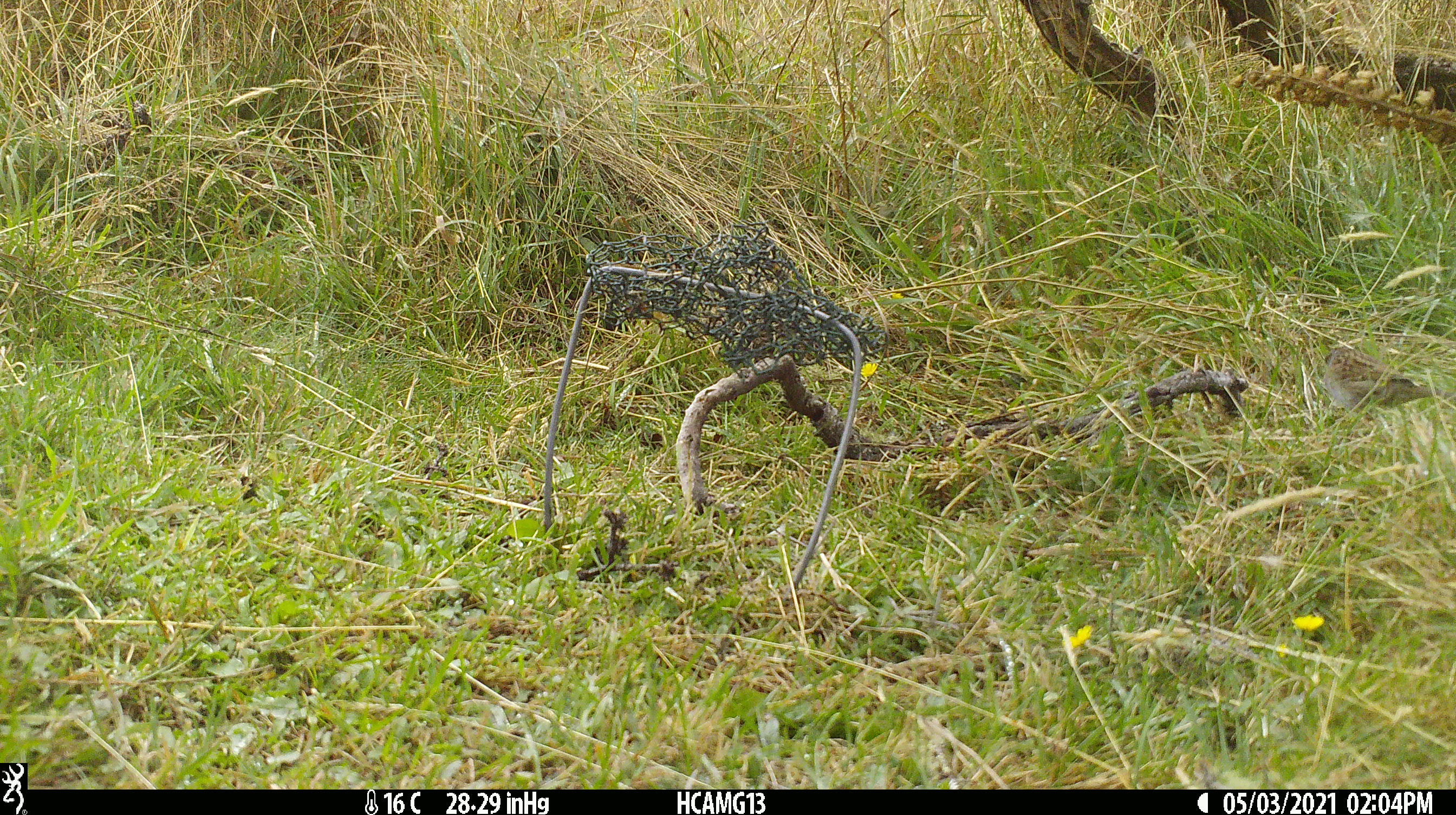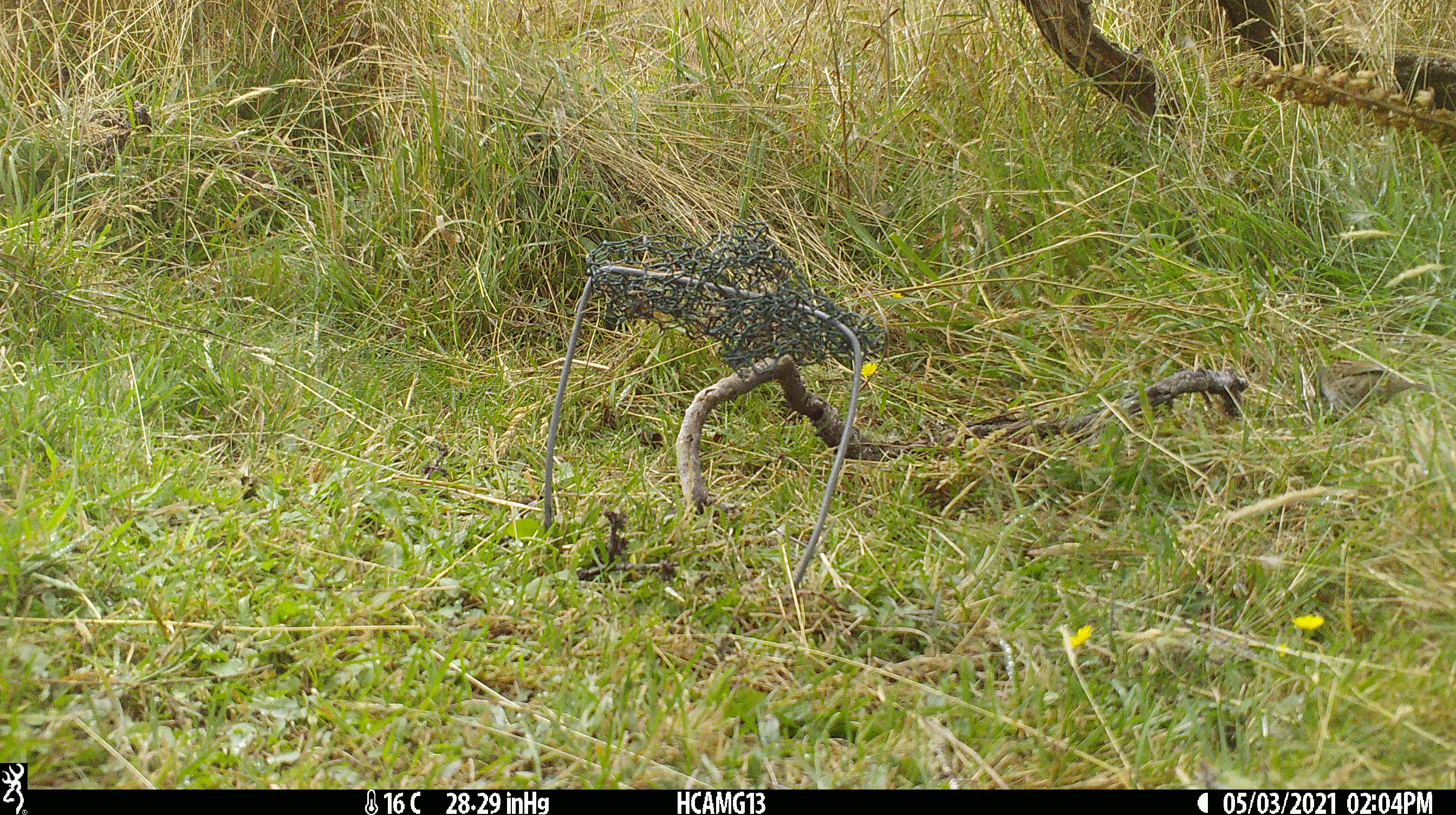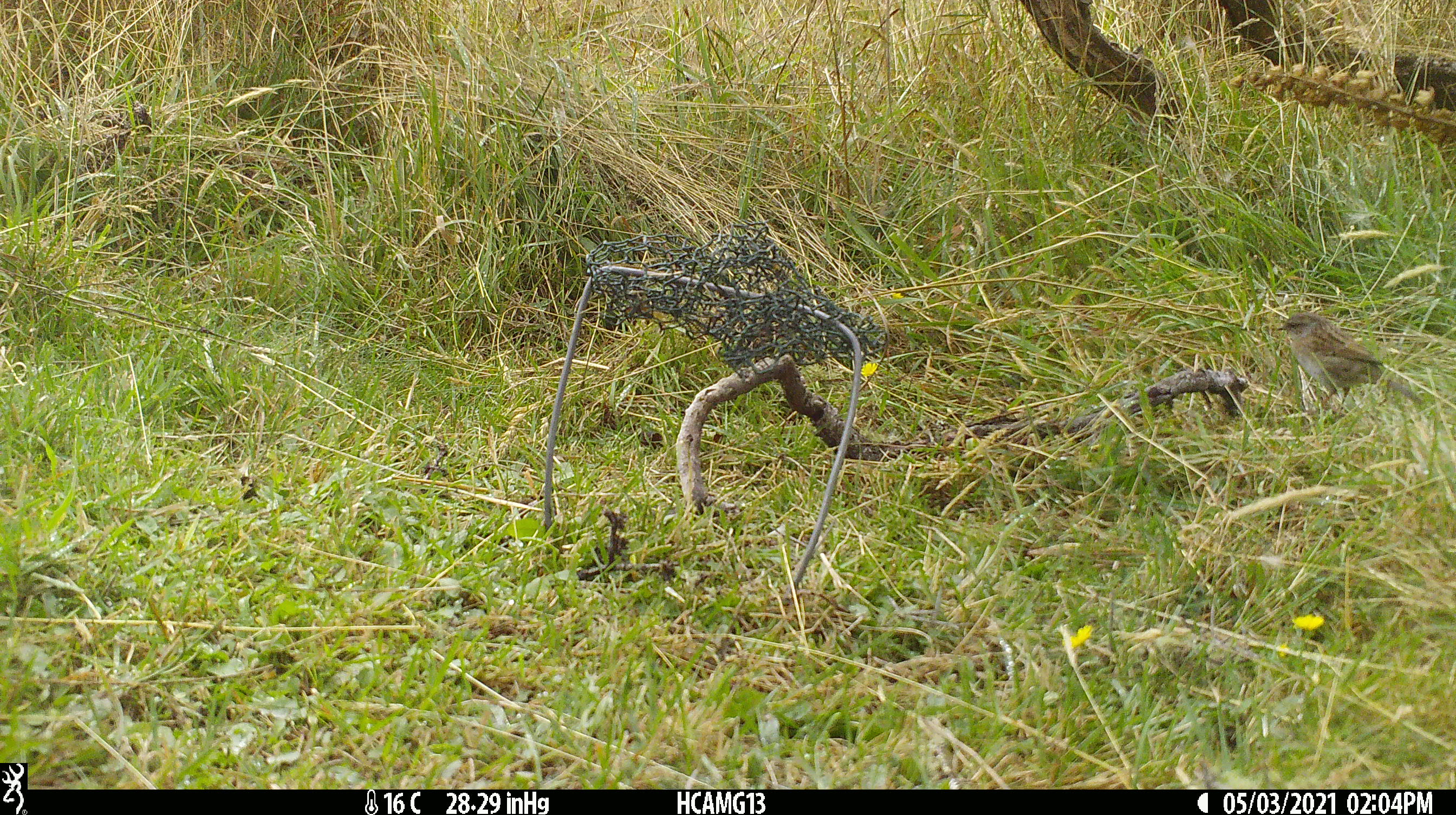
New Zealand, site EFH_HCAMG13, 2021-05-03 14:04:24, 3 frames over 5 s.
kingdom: Animalia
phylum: Chordata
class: Aves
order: Passeriformes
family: Prunellidae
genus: Prunella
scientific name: Prunella modularis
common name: dunnock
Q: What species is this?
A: Dunnock (Prunella modularis).